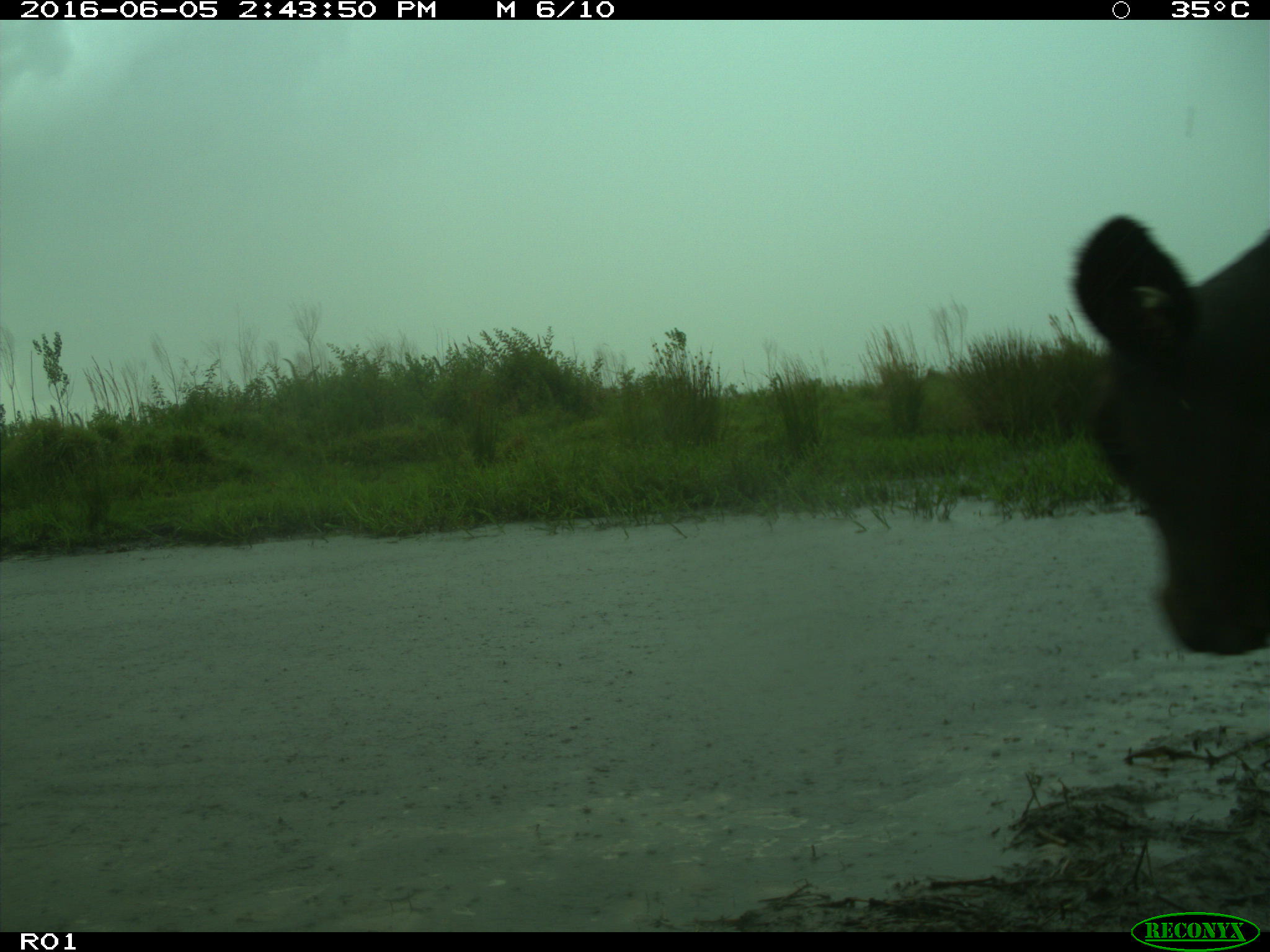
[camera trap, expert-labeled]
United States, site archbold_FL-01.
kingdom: Animalia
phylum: Chordata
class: Mammalia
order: Artiodactyla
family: Bovidae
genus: Bos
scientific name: Bos taurus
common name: domestic cow